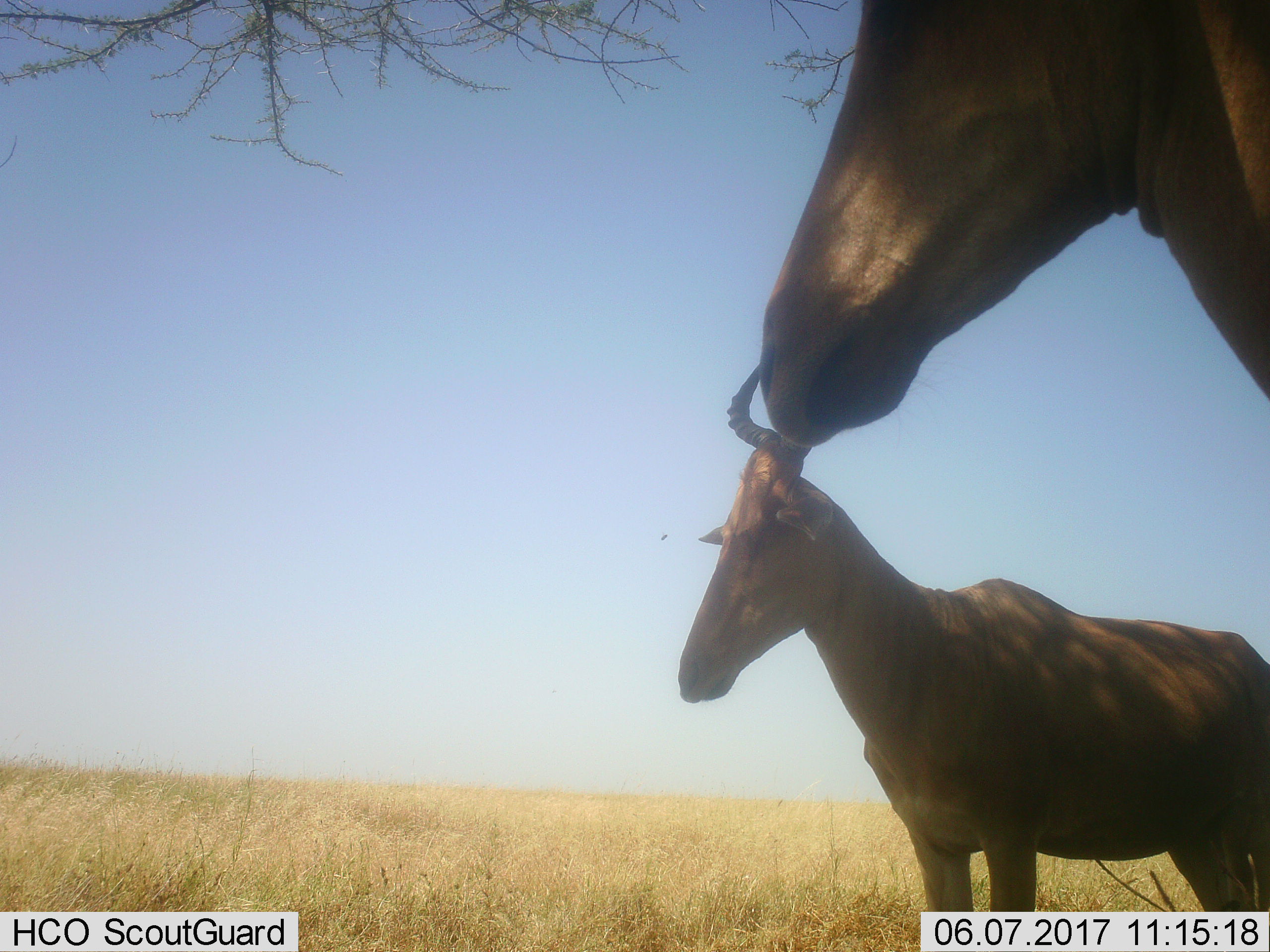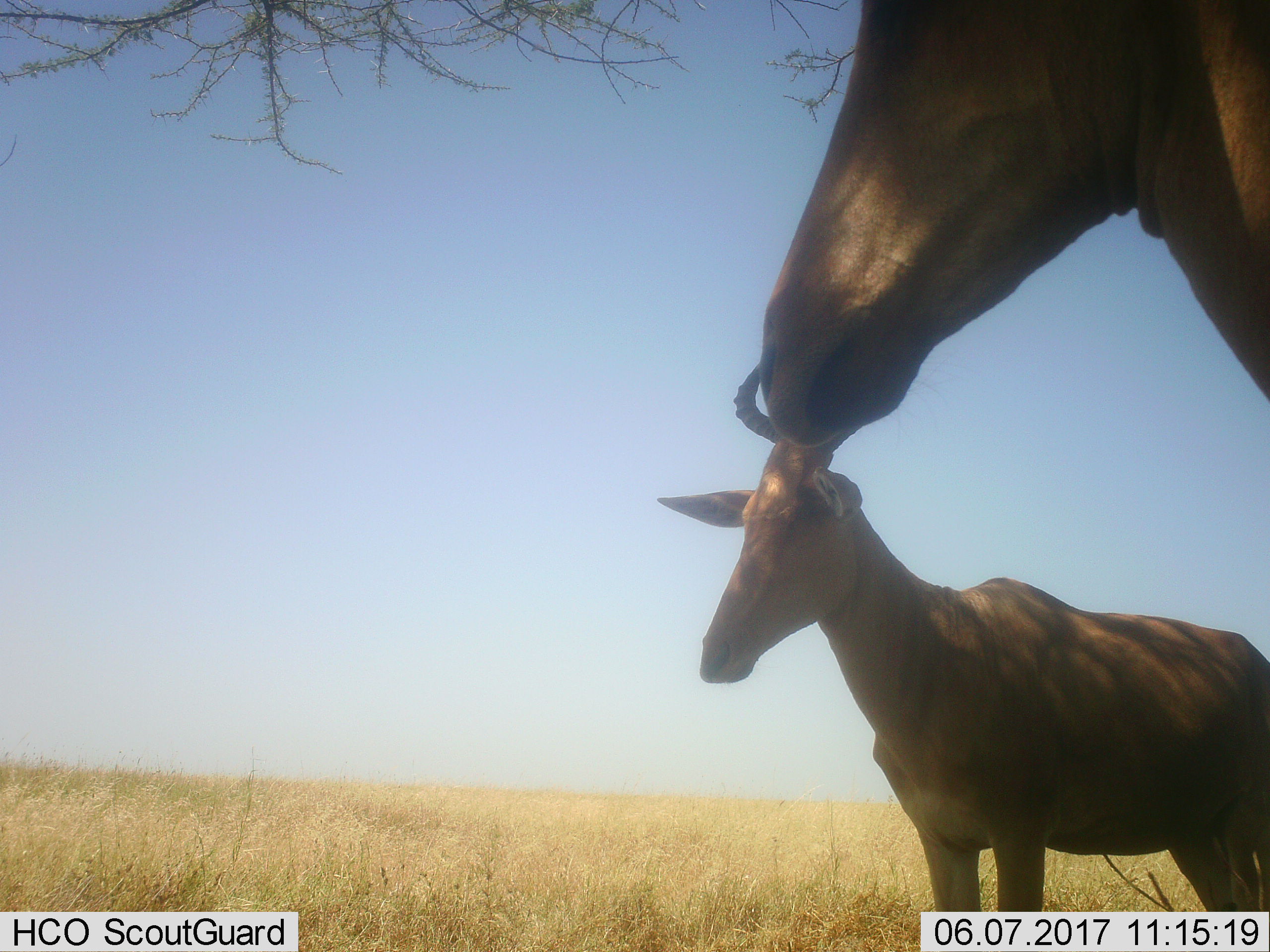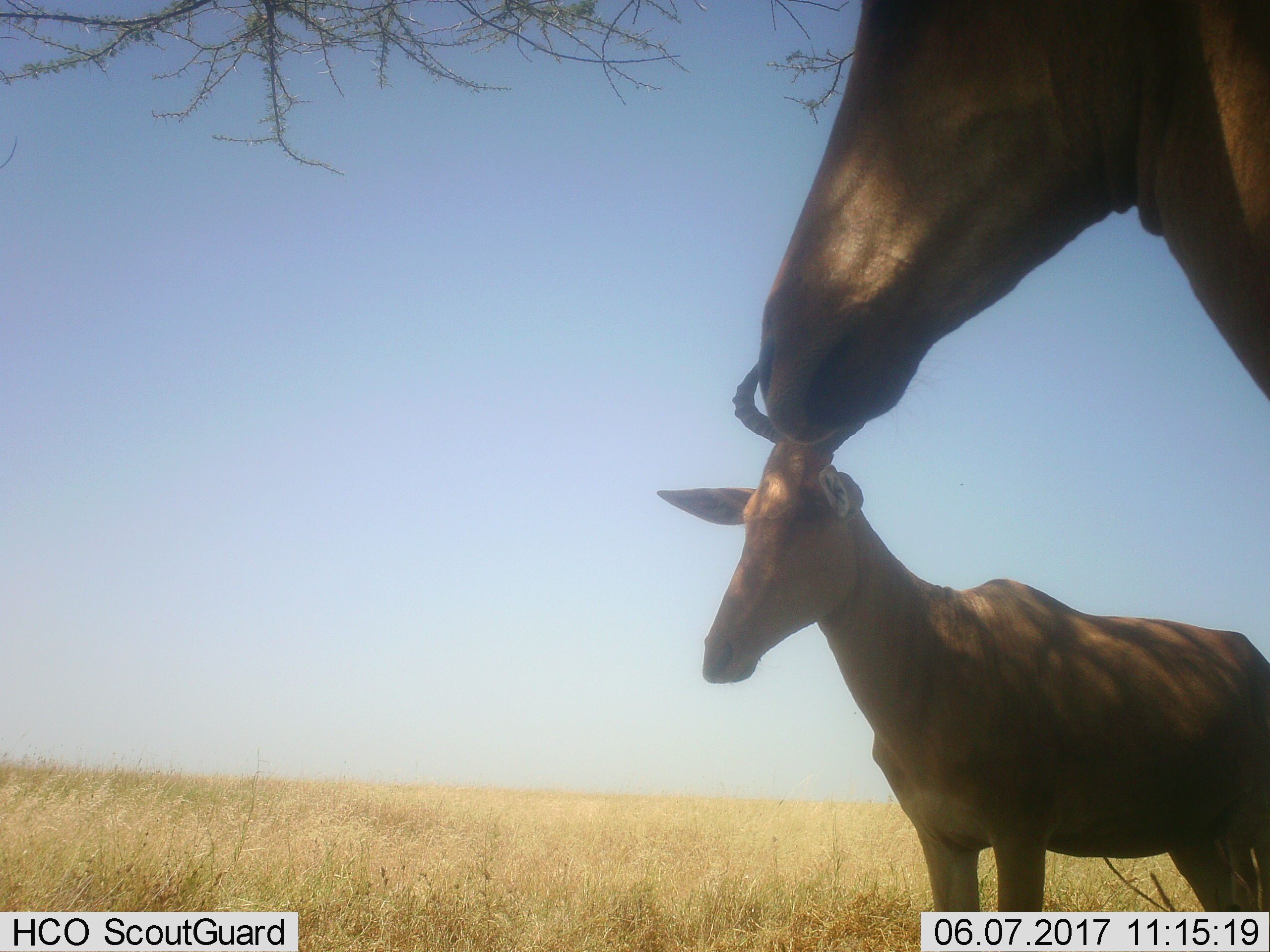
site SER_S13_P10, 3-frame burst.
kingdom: Animalia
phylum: Chordata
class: Mammalia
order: Artiodactyla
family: Bovidae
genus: Alcelaphus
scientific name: Alcelaphus buselaphus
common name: hartebeest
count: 2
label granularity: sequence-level